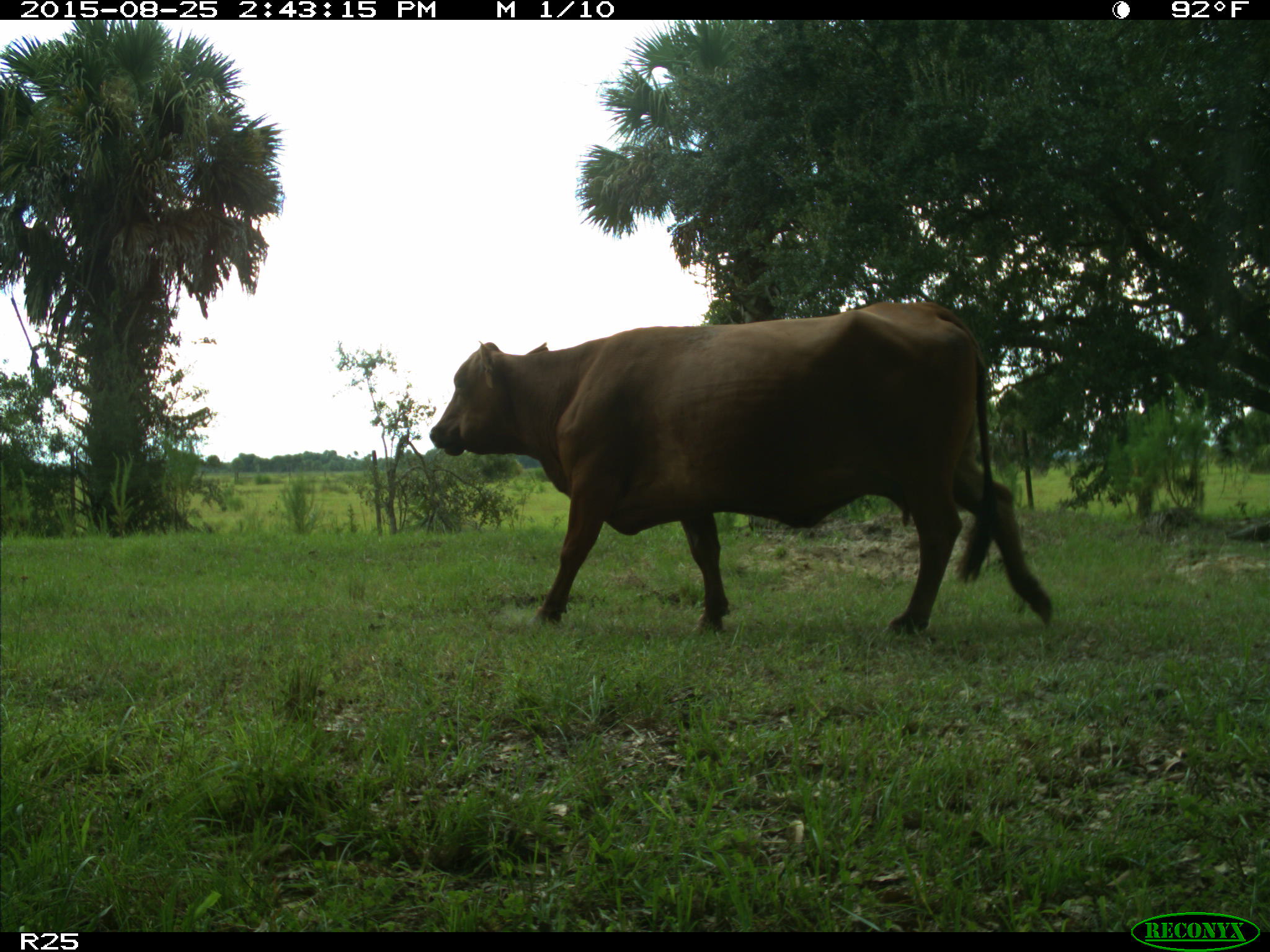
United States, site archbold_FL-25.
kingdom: Animalia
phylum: Chordata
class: Mammalia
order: Artiodactyla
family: Bovidae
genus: Bos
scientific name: Bos taurus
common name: domestic cow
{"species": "Bos taurus (domestic cow)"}